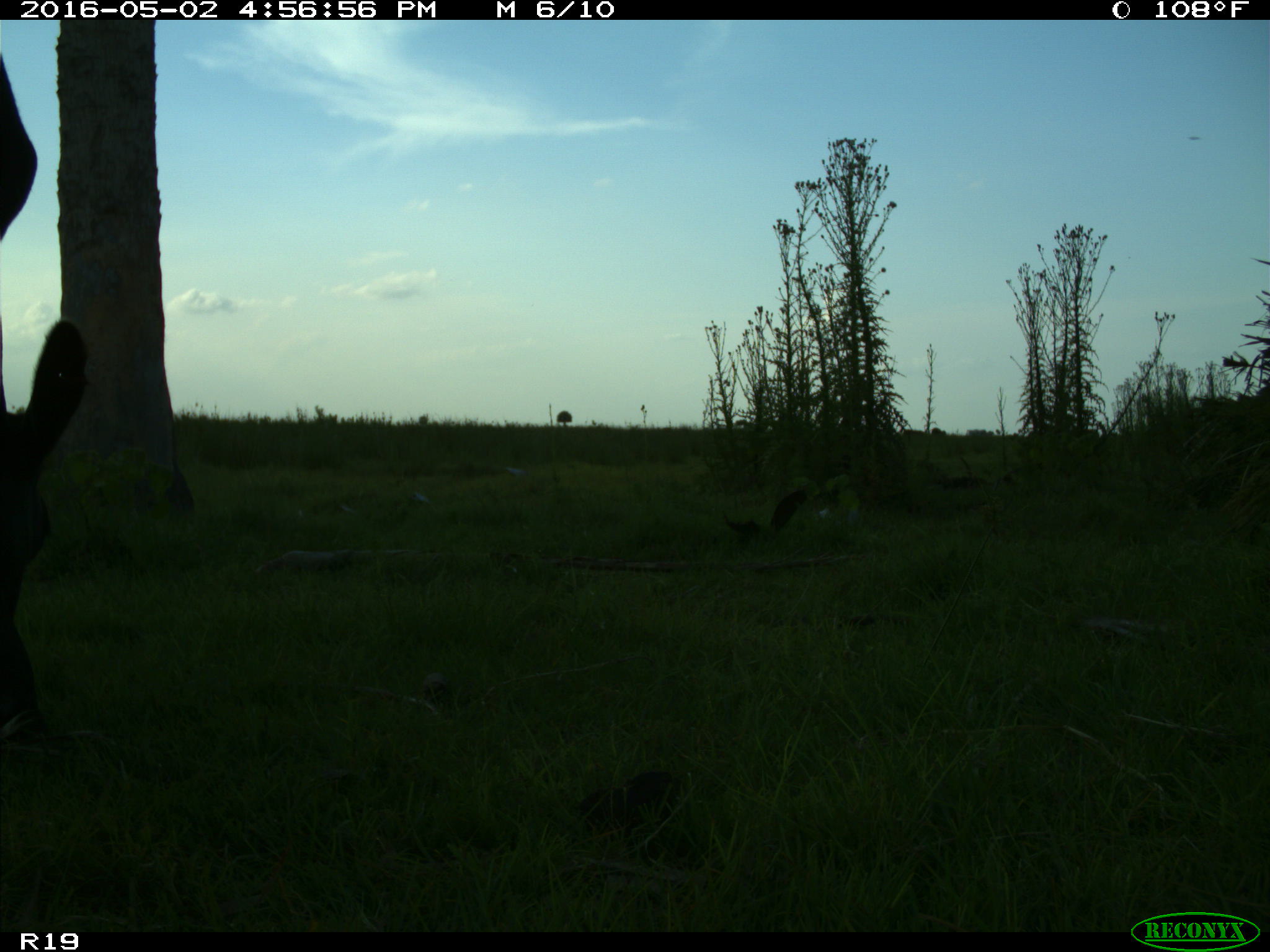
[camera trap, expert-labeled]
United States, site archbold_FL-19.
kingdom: Animalia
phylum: Chordata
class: Mammalia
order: Artiodactyla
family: Bovidae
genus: Bos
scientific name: Bos taurus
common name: domestic cow